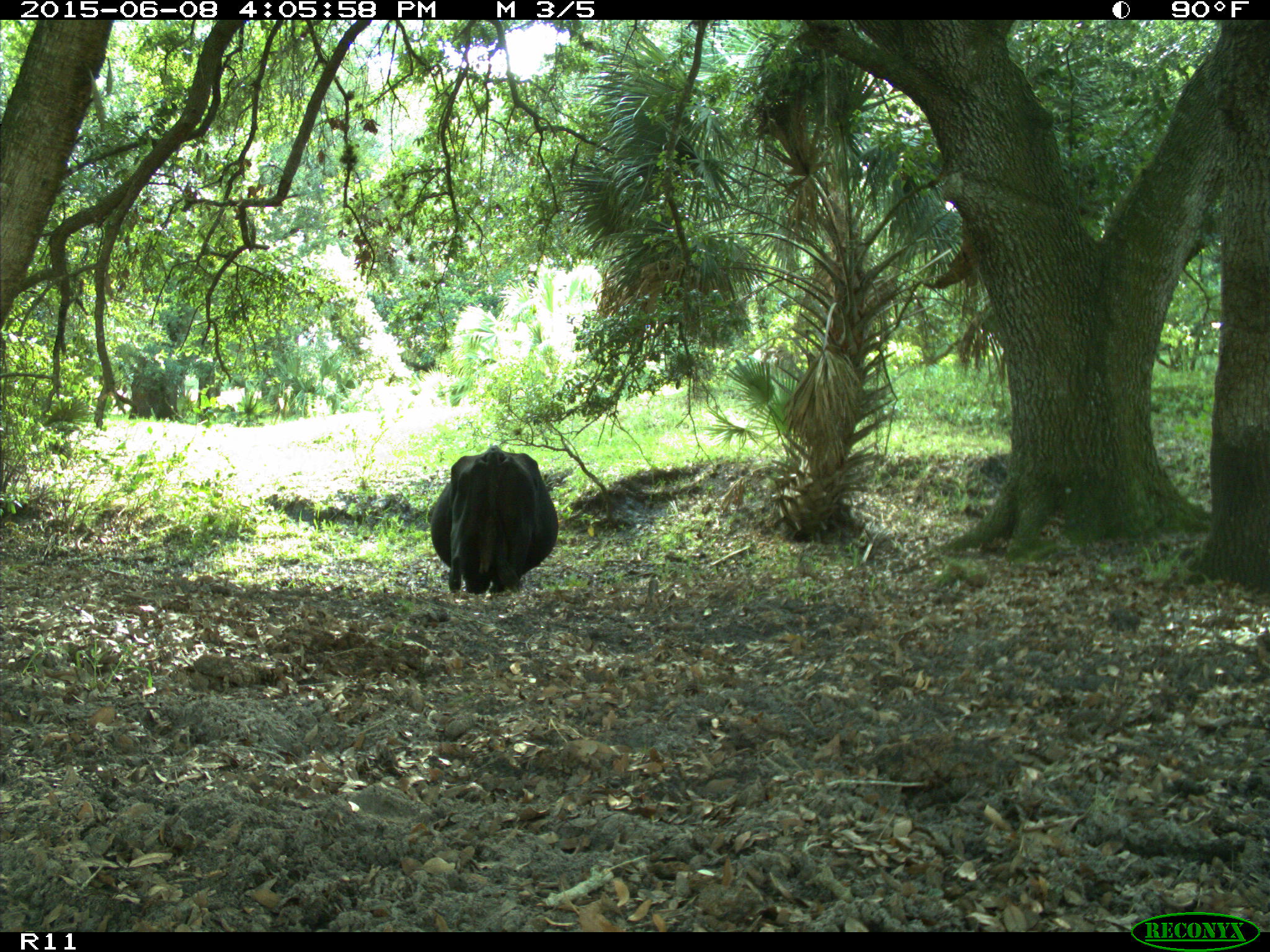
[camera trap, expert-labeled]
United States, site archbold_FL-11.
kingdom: Animalia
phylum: Chordata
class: Mammalia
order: Artiodactyla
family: Bovidae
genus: Bos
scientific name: Bos taurus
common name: domestic cow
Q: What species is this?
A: Bos taurus (domestic cow).